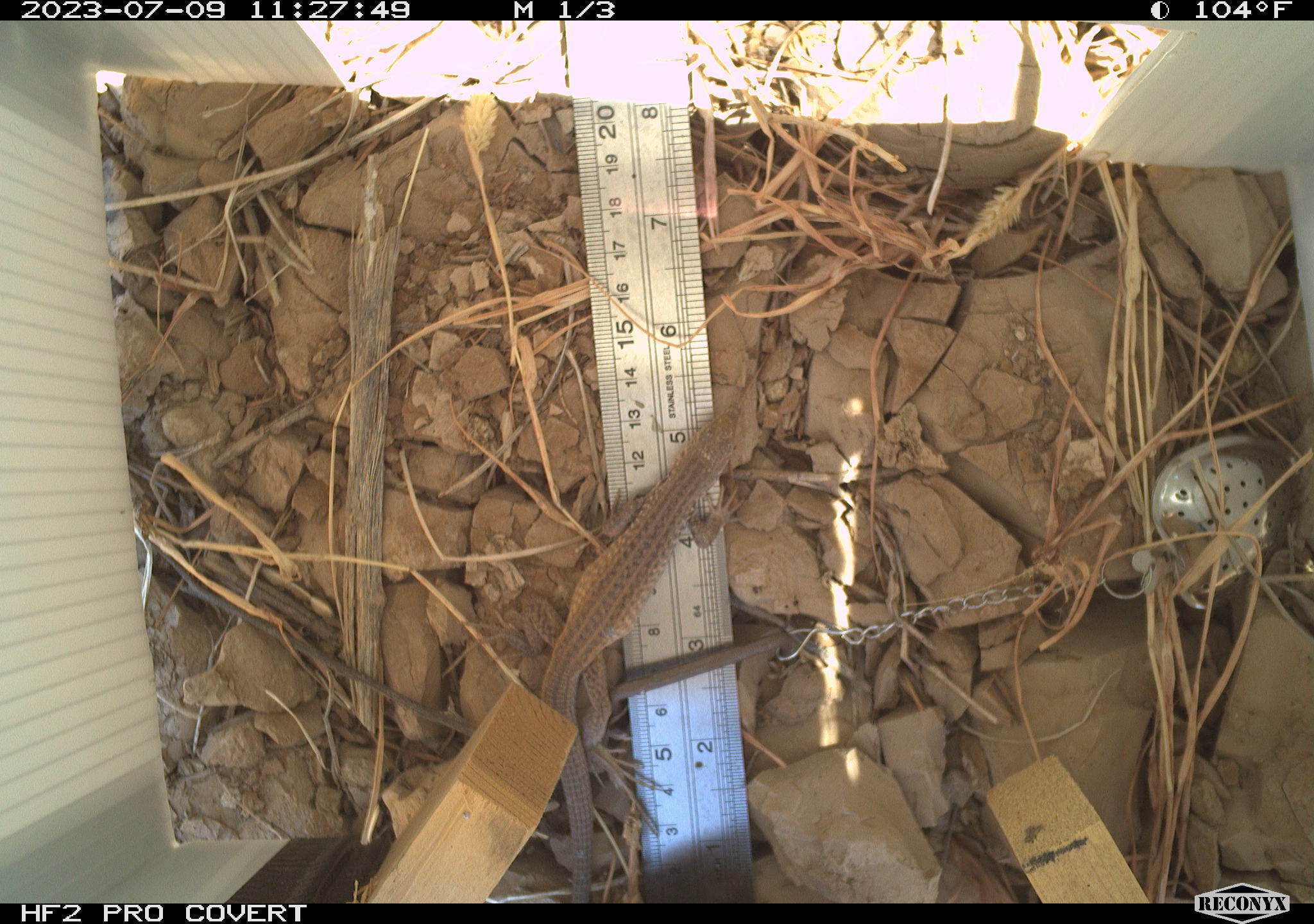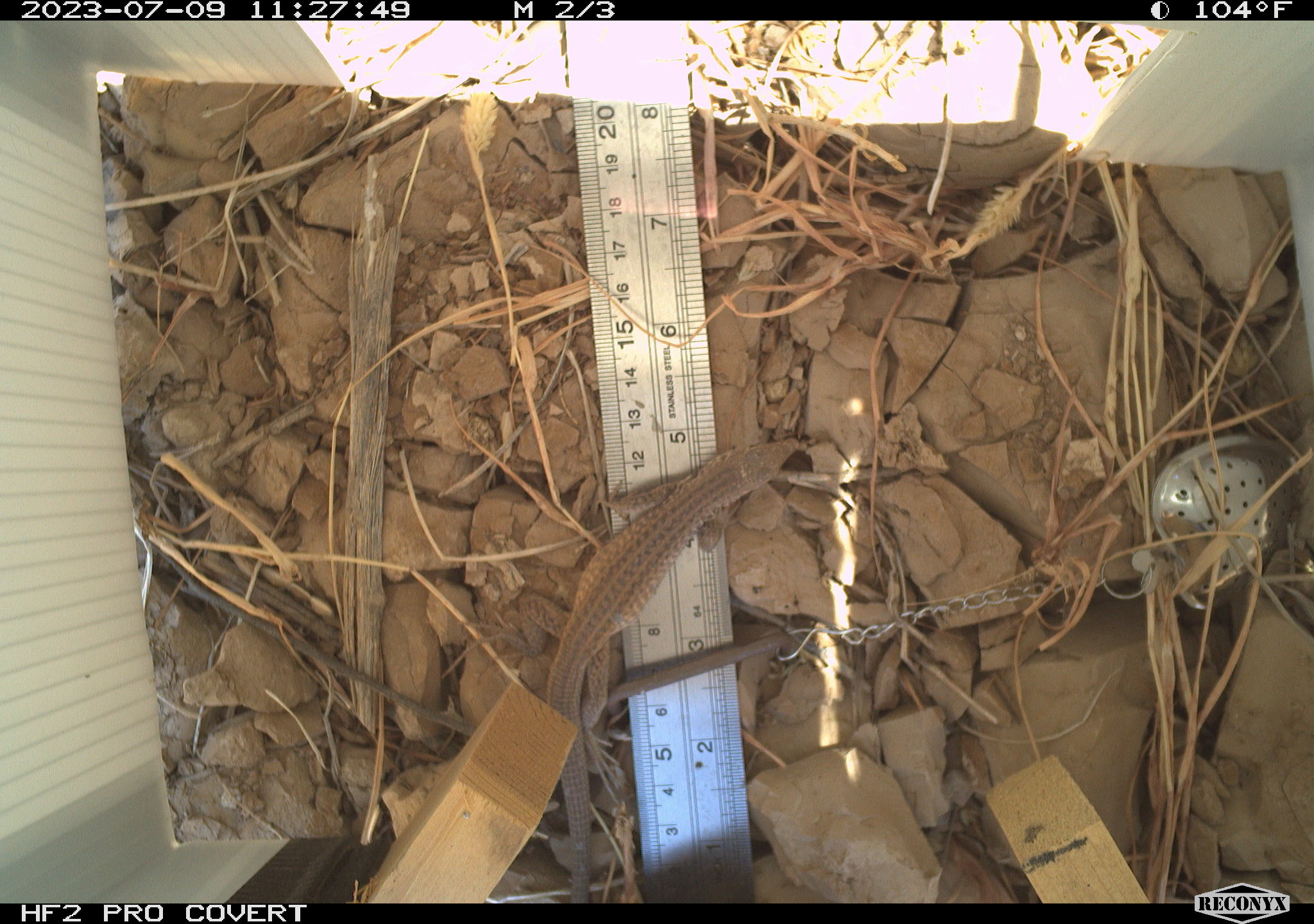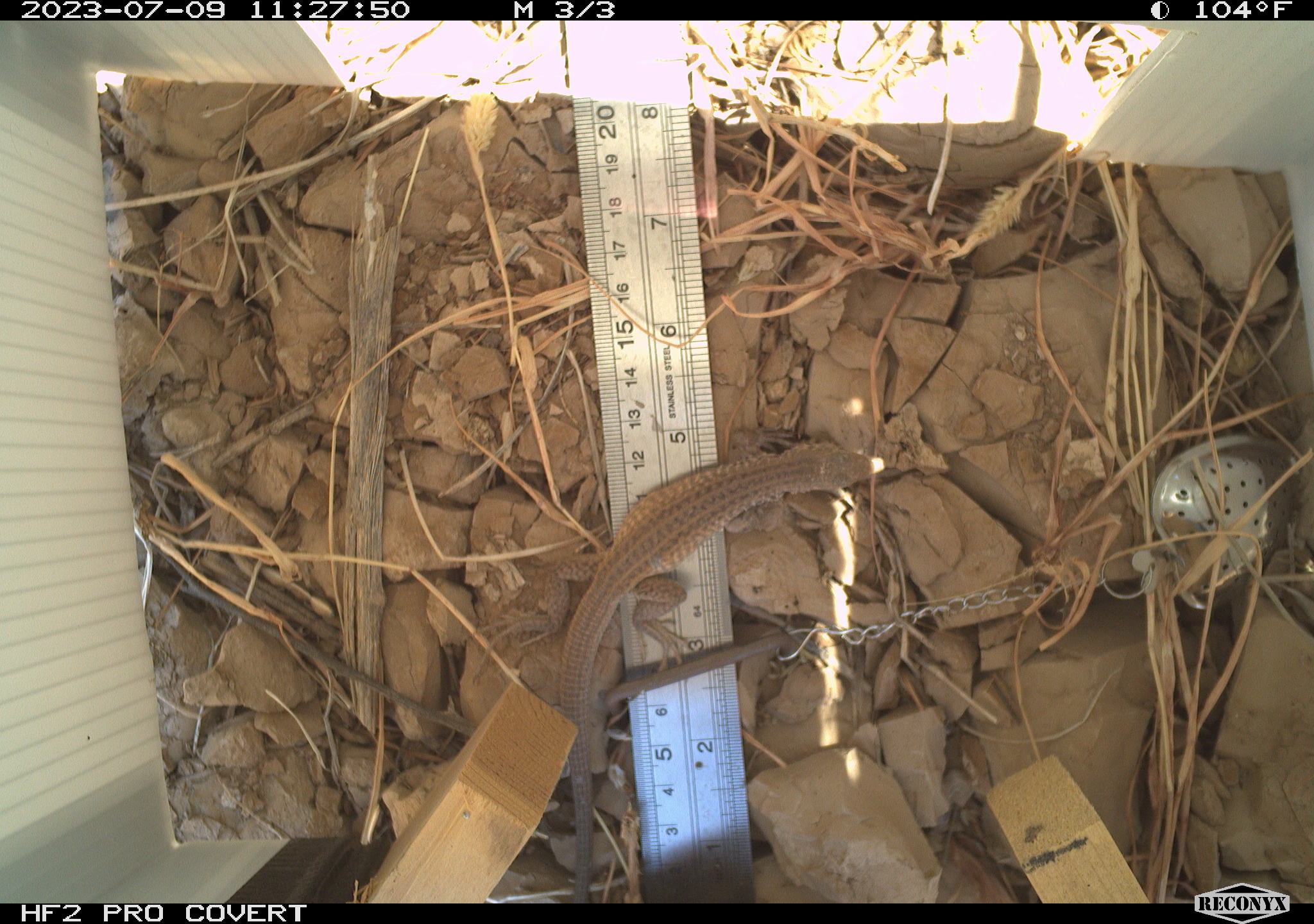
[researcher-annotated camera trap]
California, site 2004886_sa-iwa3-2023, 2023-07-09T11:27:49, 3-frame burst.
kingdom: Animalia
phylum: Chordata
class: Reptilia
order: Squamata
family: Teiidae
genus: Aspidoscelis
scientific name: Aspidoscelis tigris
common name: western whiptail